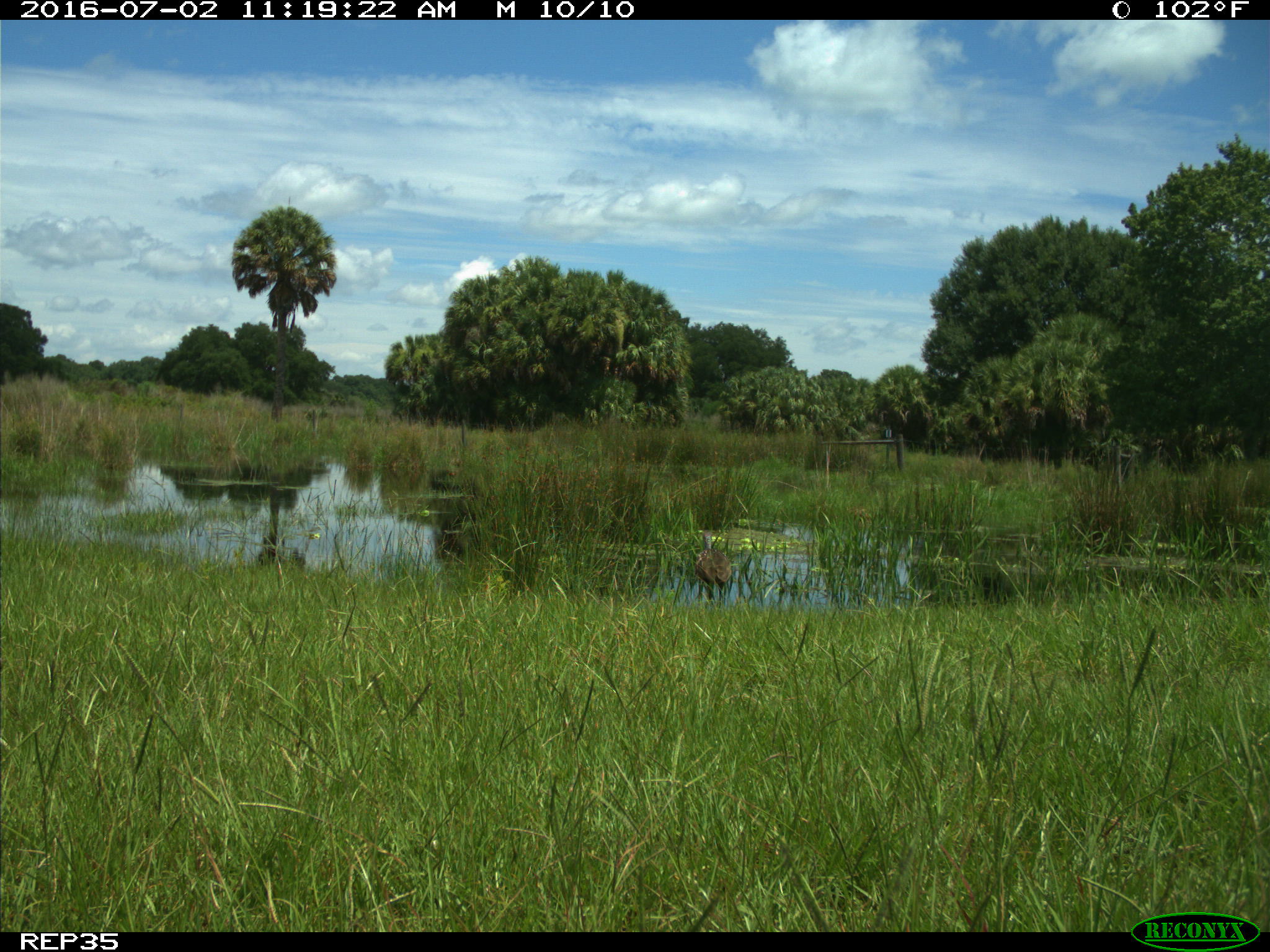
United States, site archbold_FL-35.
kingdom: Animalia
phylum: Chordata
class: Aves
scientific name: Aves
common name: birds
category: unidentified bird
Unidentified bird (birds) (Aves).